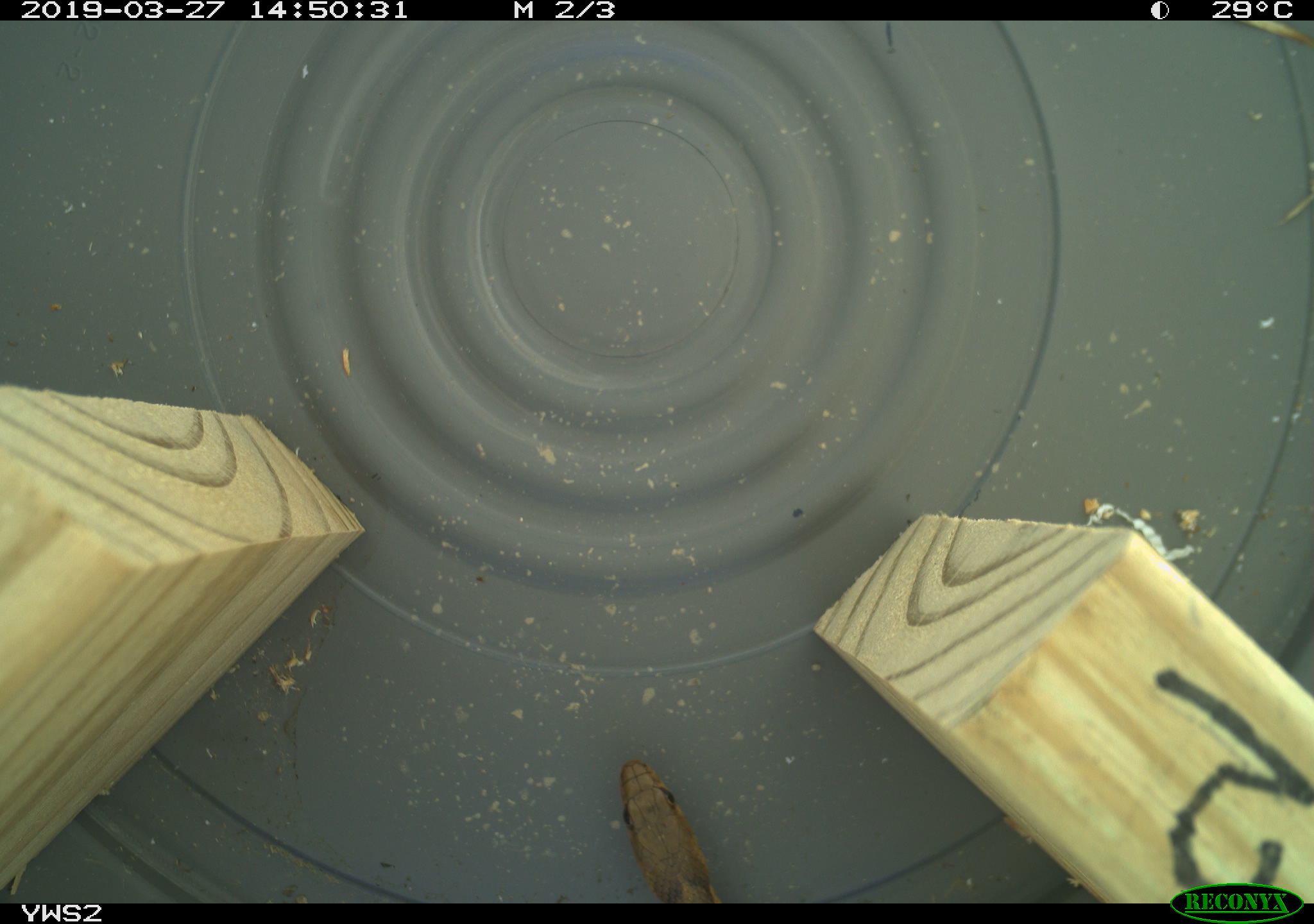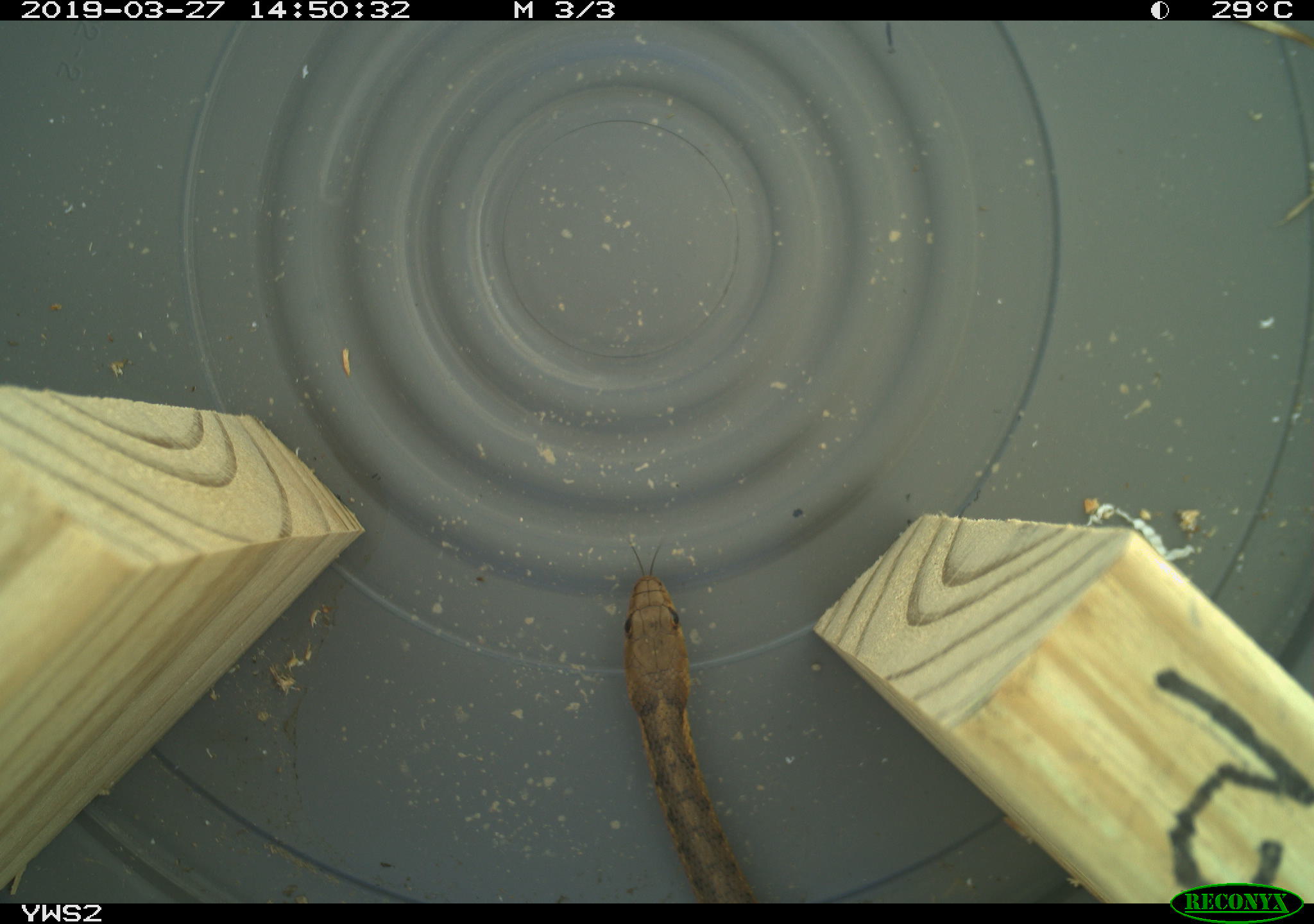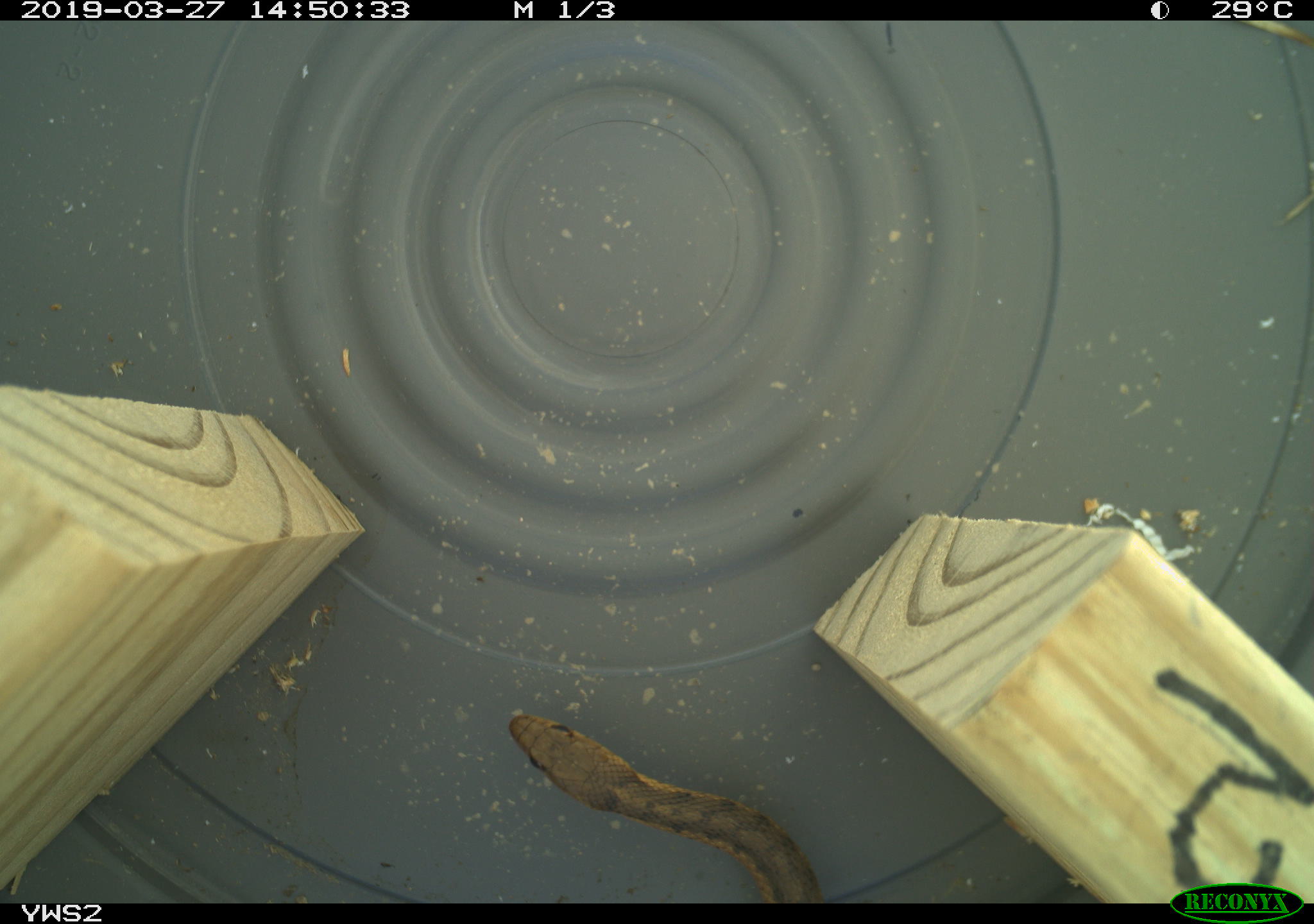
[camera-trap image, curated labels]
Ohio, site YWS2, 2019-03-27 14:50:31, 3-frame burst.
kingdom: Animalia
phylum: Chordata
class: Reptilia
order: Squamata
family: Colubridae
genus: Thamnophis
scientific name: Thamnophis sirtalis sirtalis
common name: eastern gartersnake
Eastern gartersnake (Thamnophis sirtalis sirtalis).